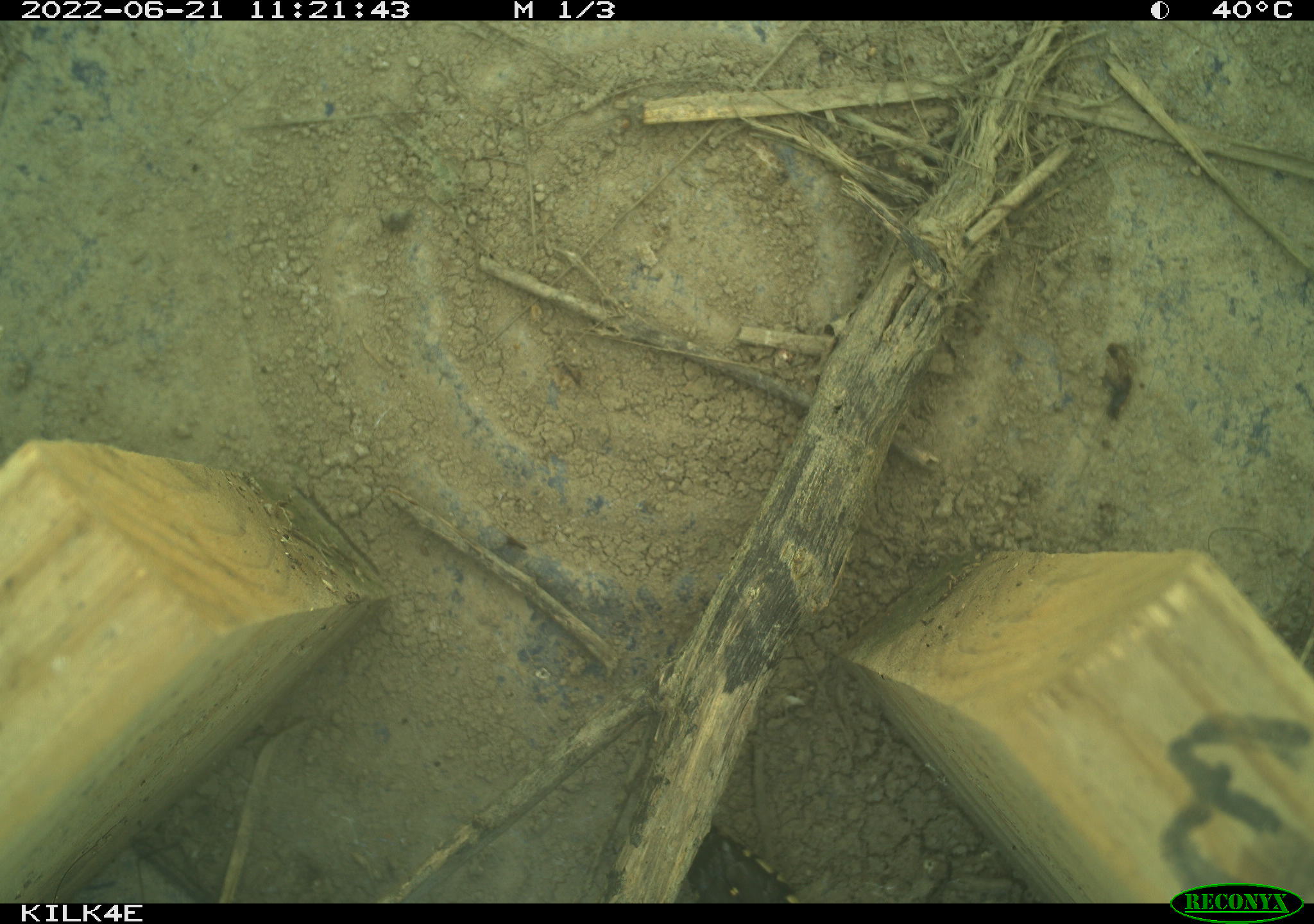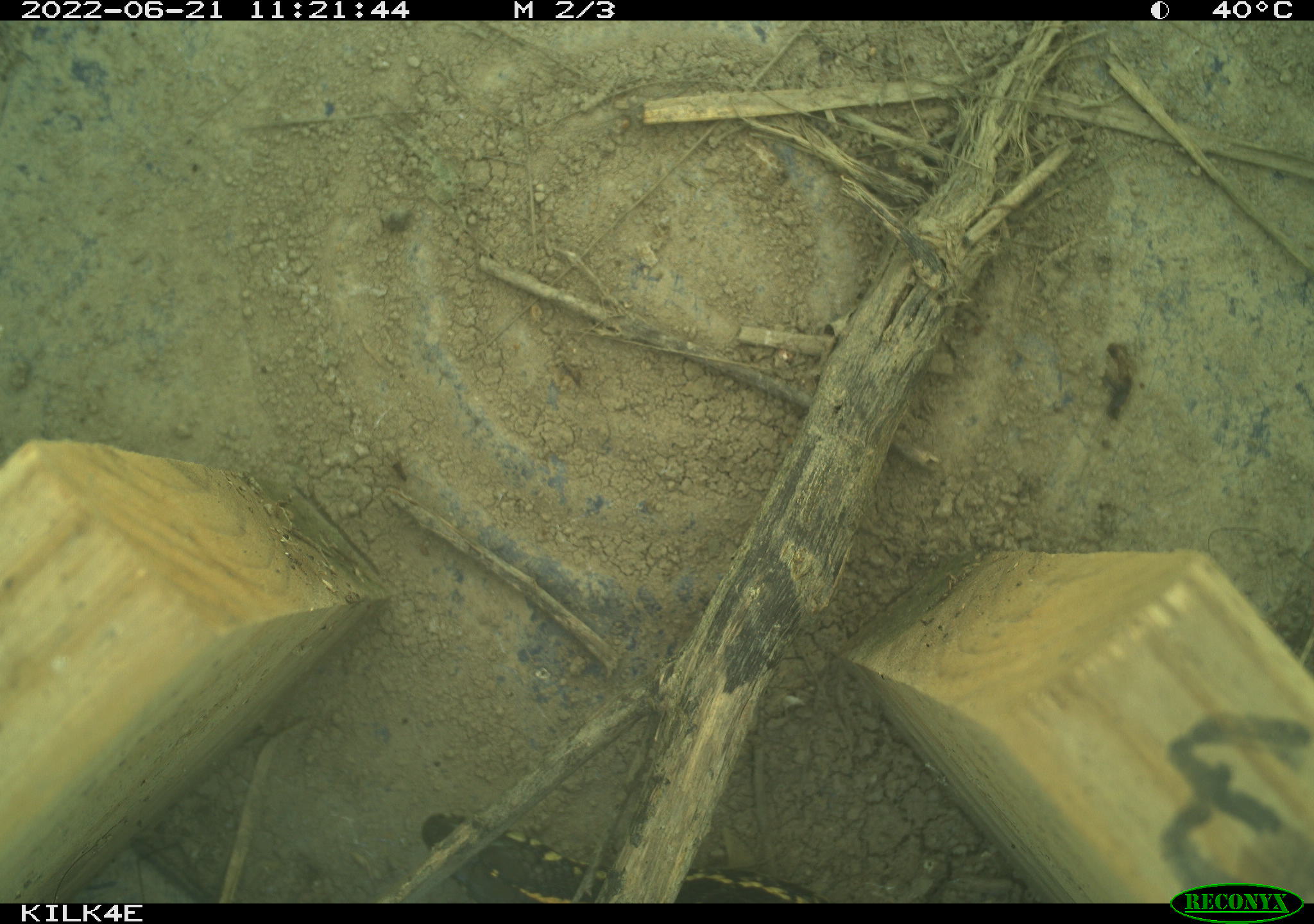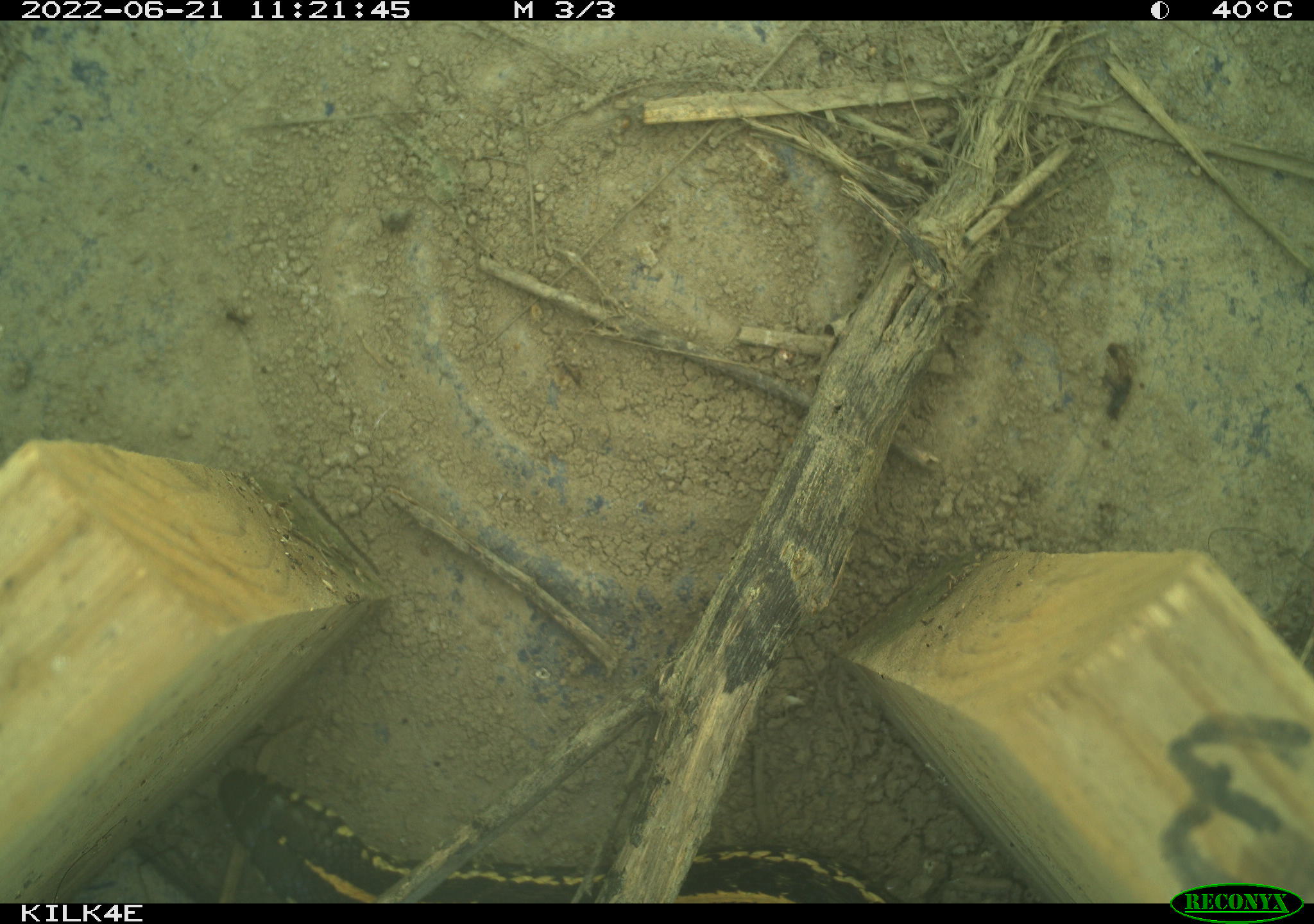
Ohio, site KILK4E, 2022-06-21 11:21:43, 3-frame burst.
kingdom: Animalia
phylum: Chordata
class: Reptilia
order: Squamata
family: Colubridae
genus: Thamnophis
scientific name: Thamnophis radix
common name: plains gartersnake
Plains gartersnake (Thamnophis radix).